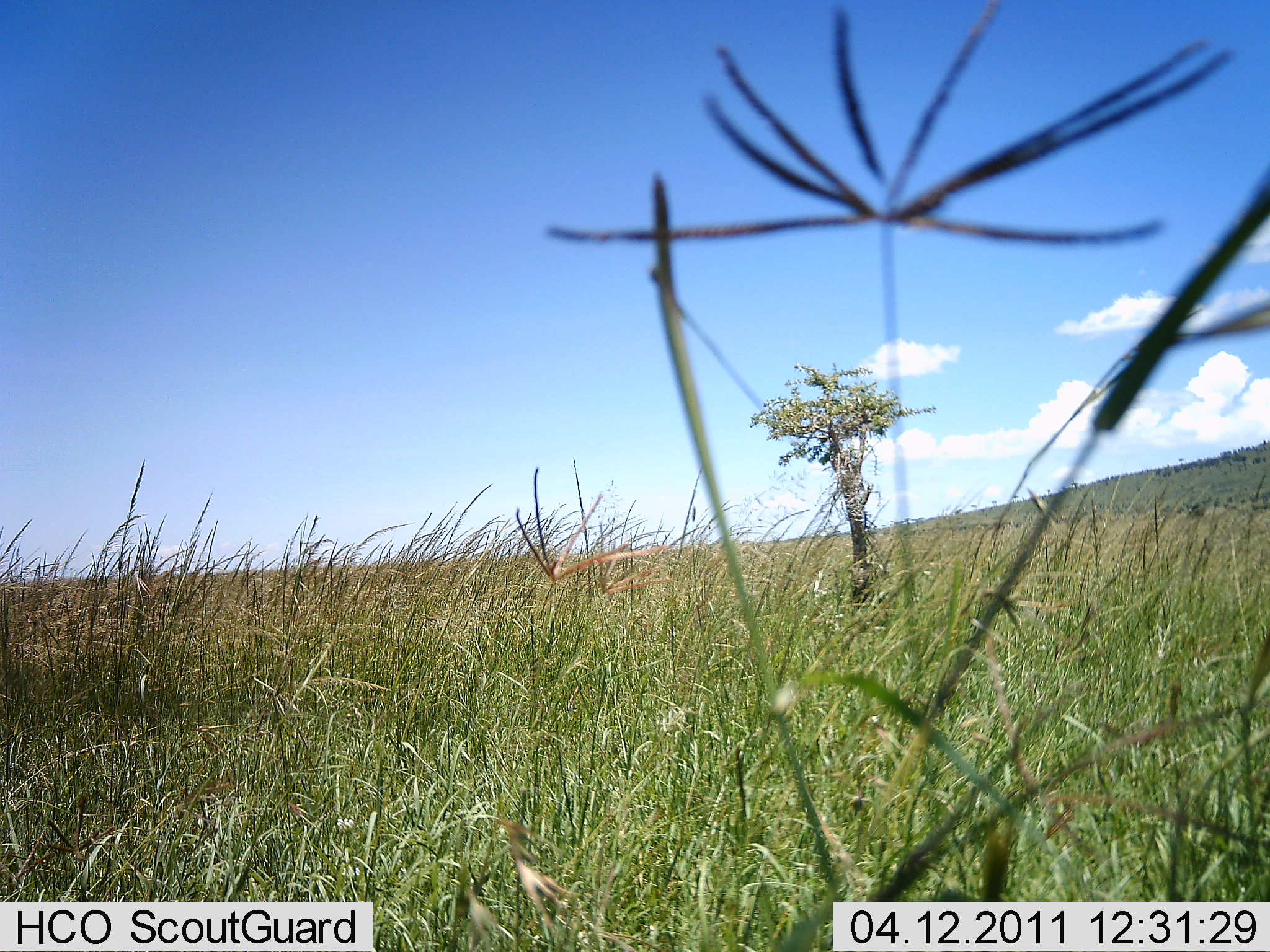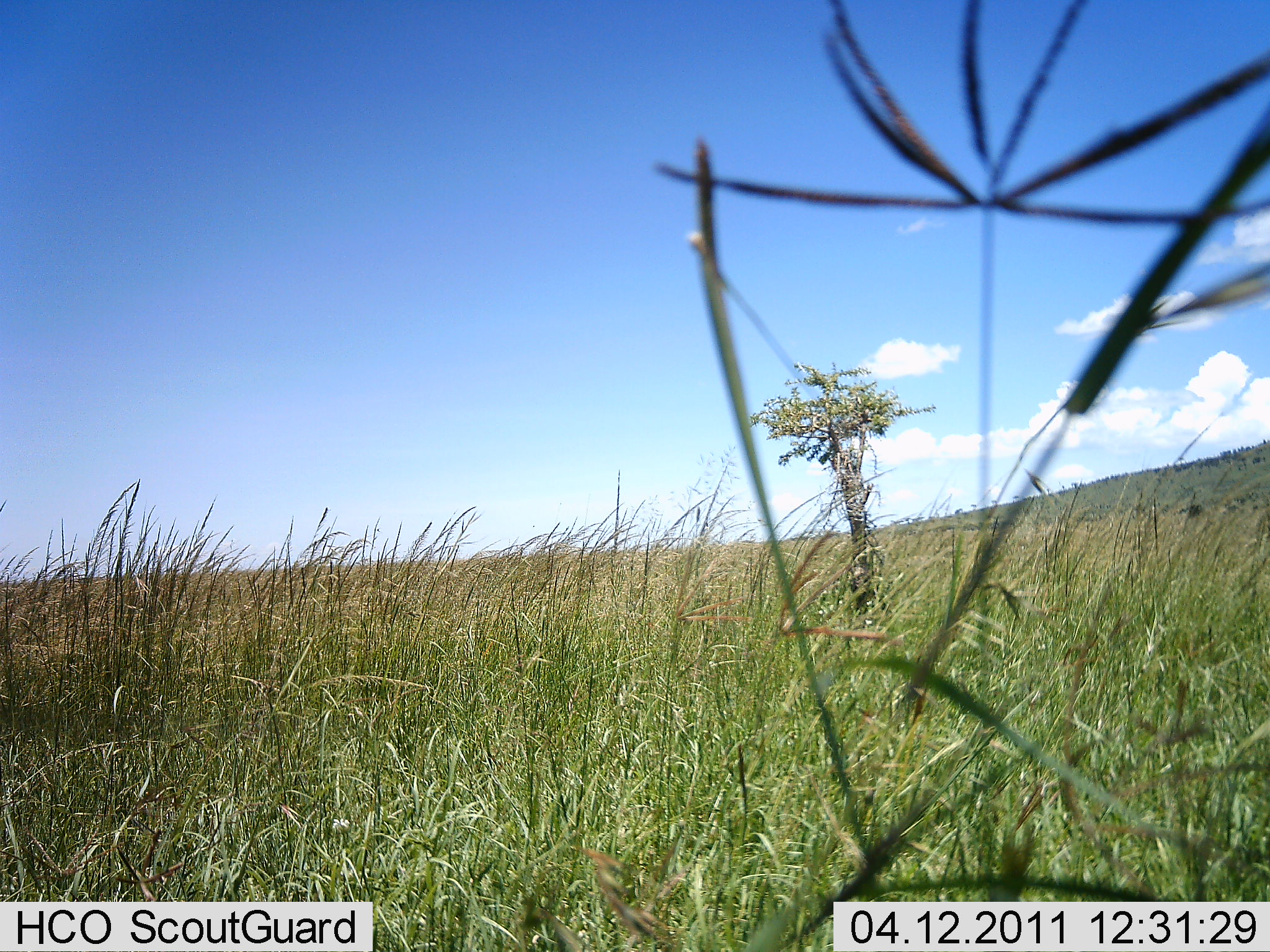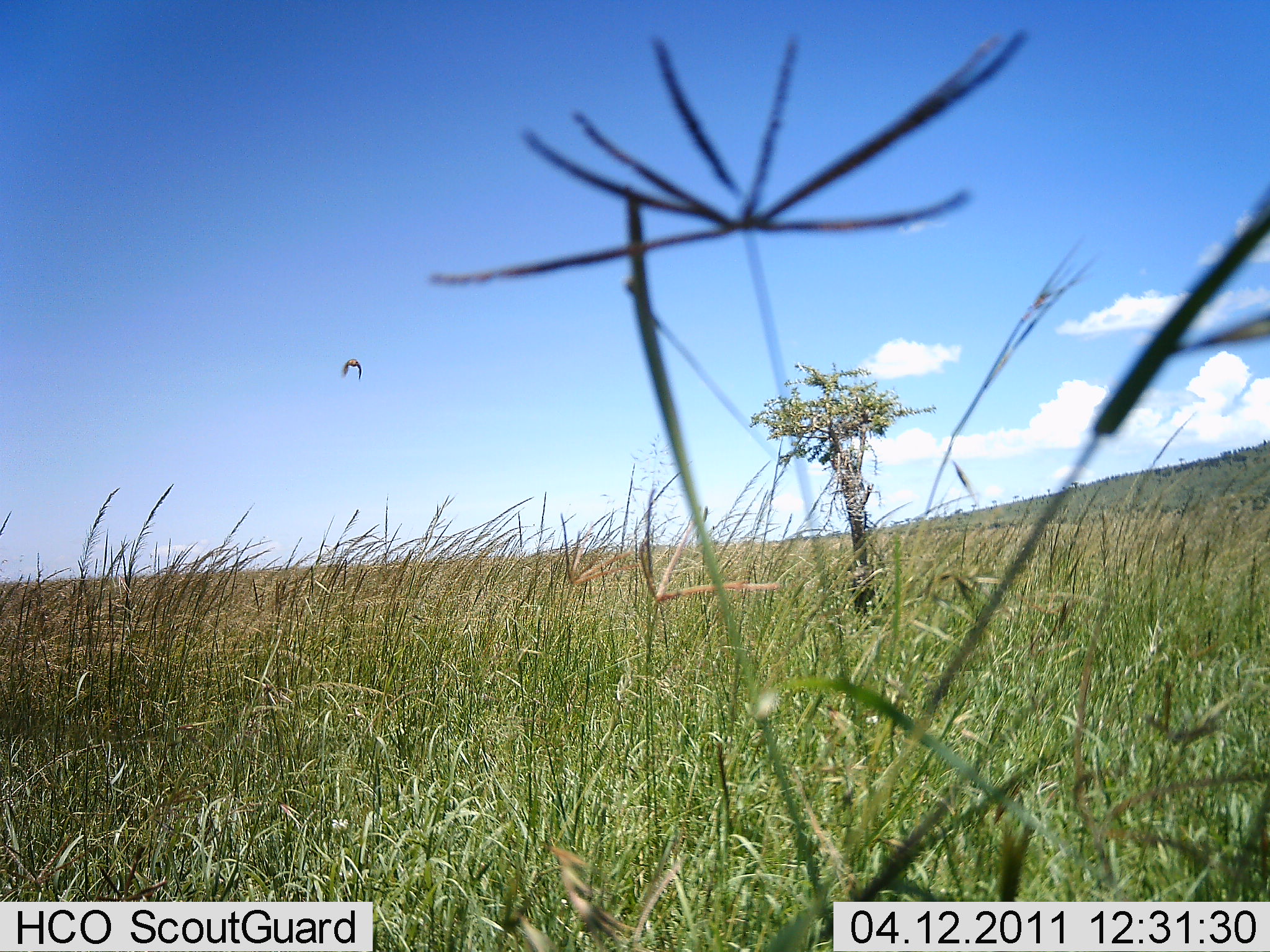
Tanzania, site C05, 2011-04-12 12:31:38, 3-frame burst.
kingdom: Animalia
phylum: Chordata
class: Aves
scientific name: Aves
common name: bird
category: otherbird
Otherbird (bird) (Aves), count 1. Behavior (volunteer vote fractions): standing 0%, resting 0%, moving 100%, interacting 0%. Young present (vote fraction): 0%. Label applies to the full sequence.